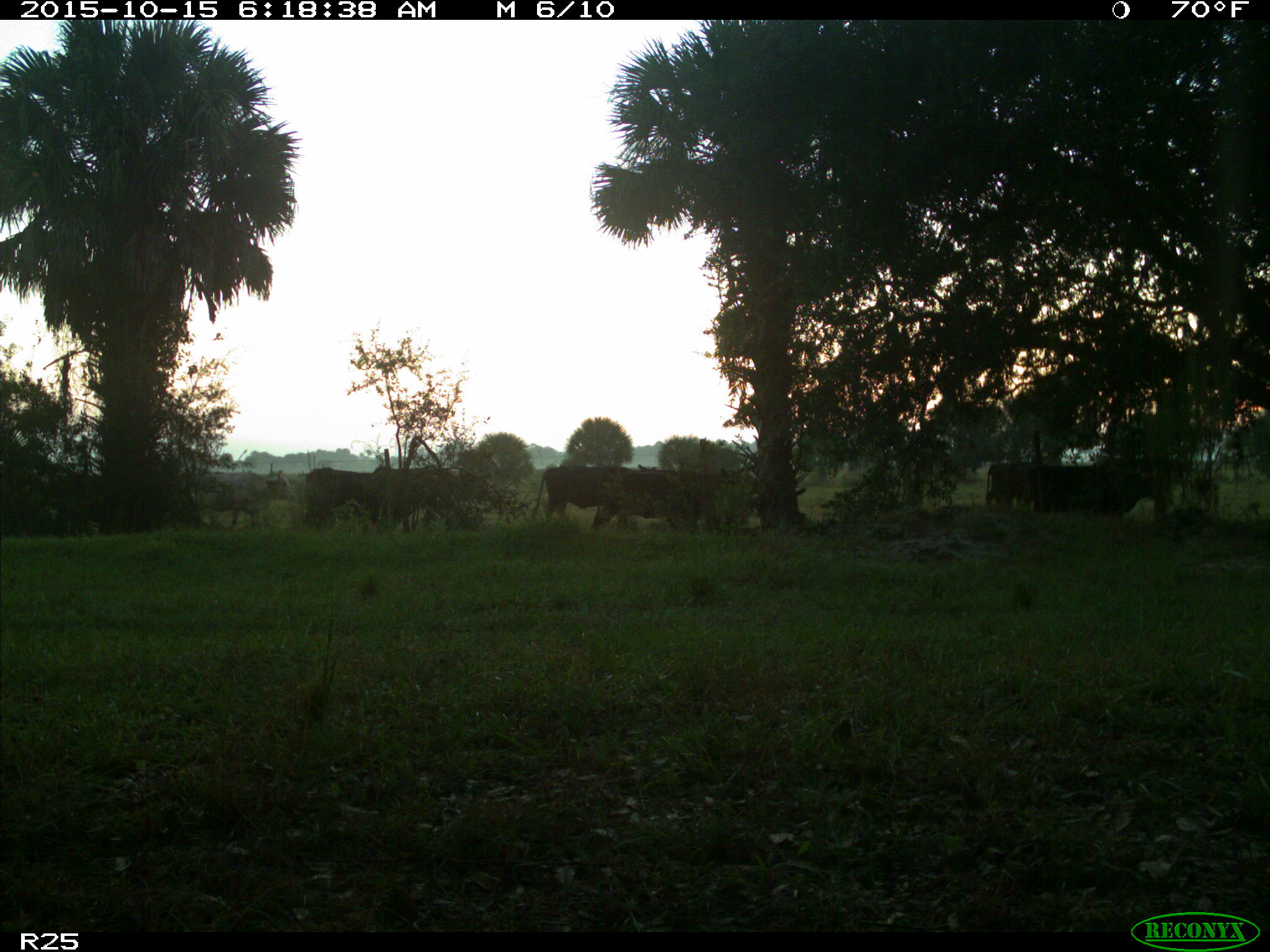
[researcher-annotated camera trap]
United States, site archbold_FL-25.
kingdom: Animalia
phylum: Chordata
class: Mammalia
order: Artiodactyla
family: Bovidae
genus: Bos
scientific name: Bos taurus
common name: domestic cow